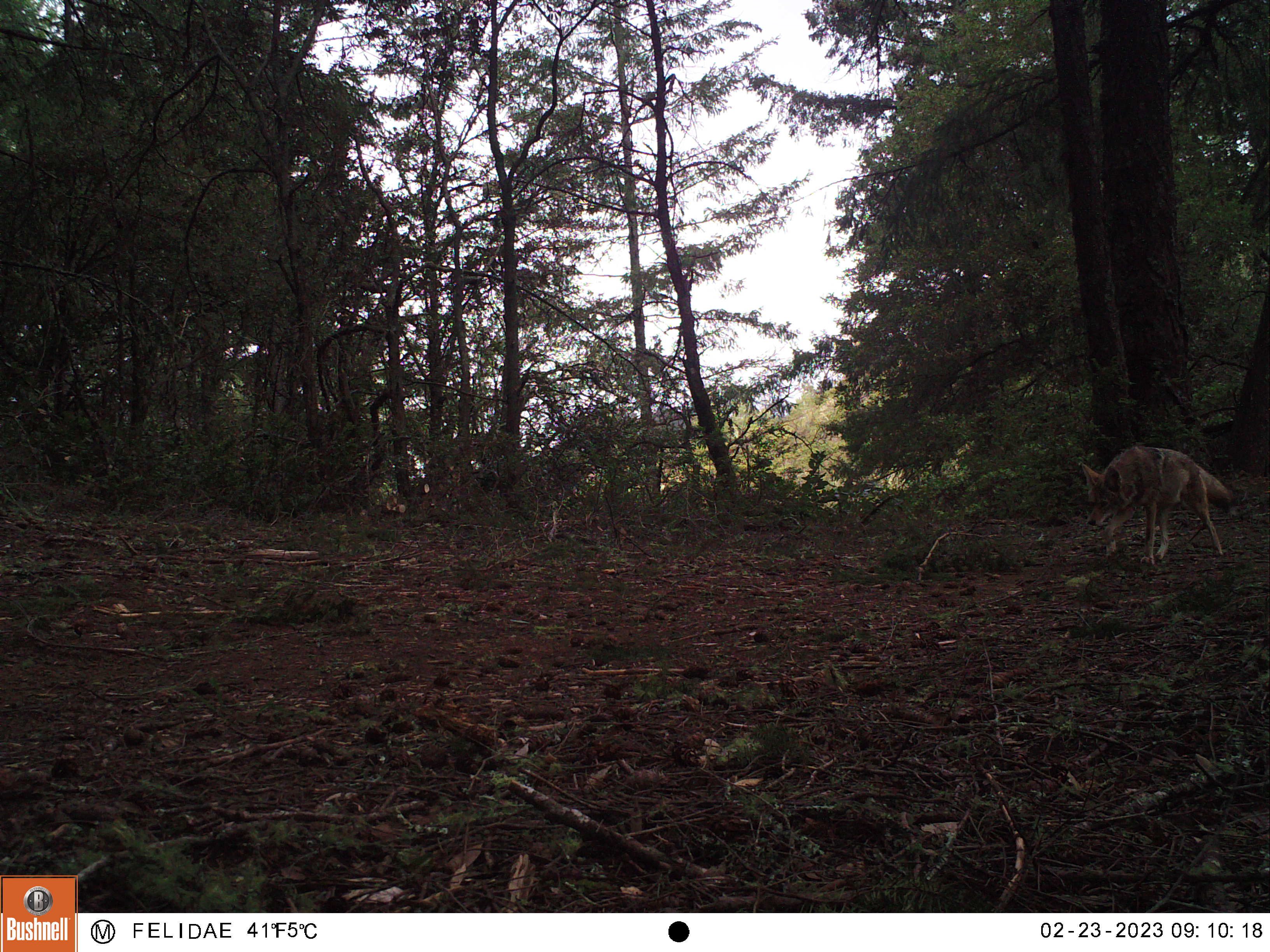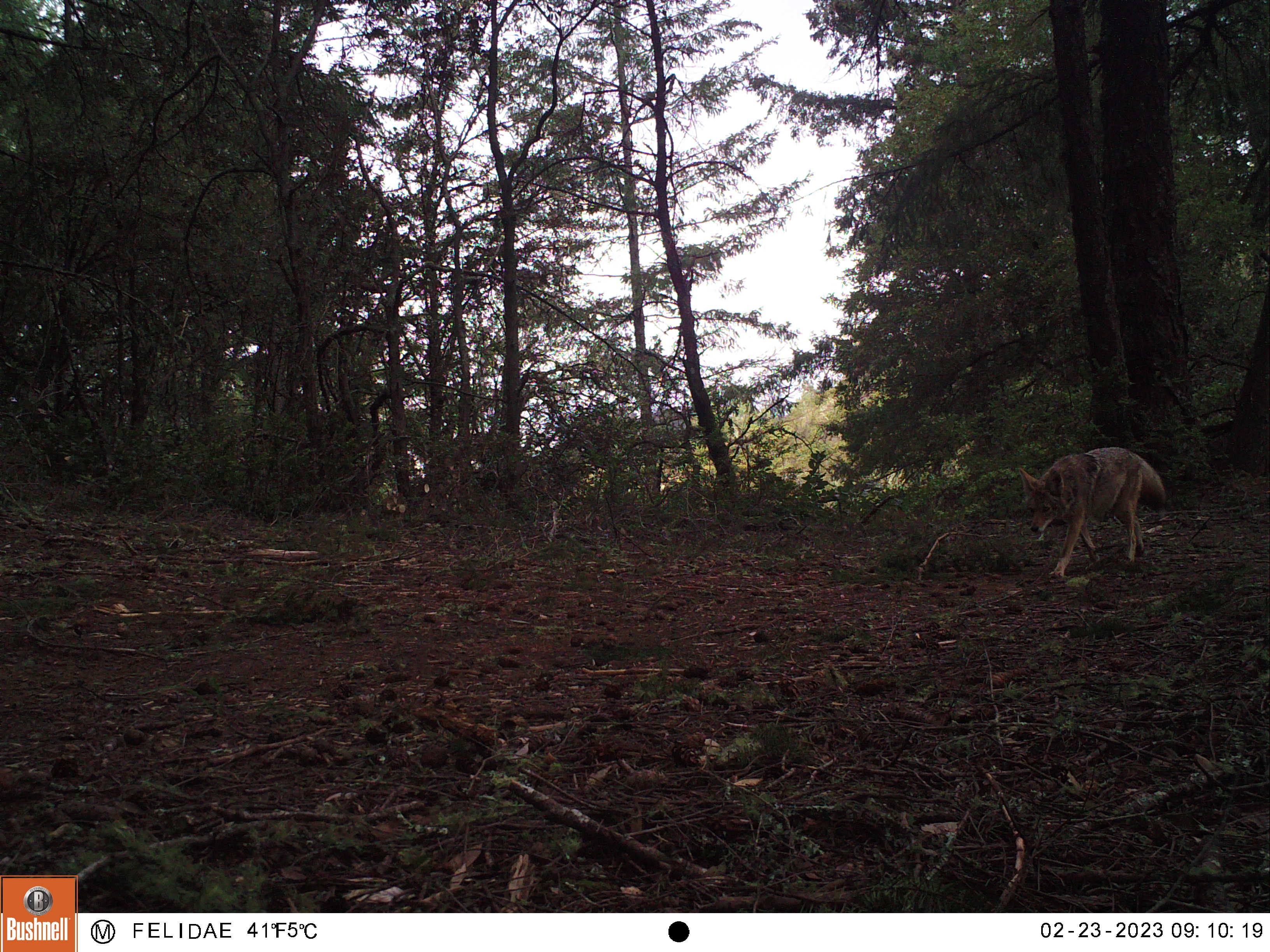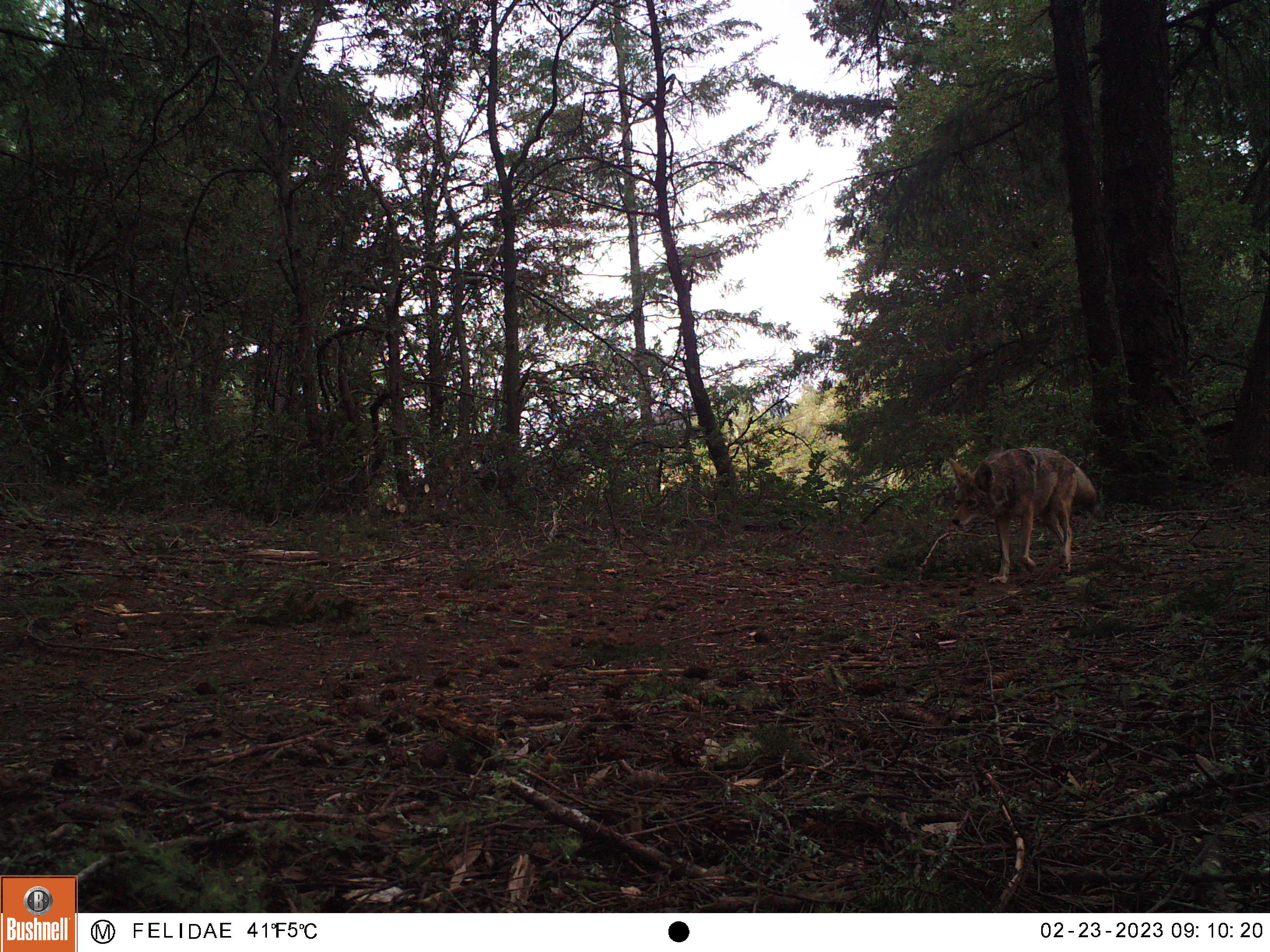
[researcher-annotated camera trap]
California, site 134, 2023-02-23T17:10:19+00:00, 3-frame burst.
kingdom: Animalia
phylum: Chordata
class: Mammalia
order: Carnivora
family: Canidae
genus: Canis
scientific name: Canis latrans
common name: coyote